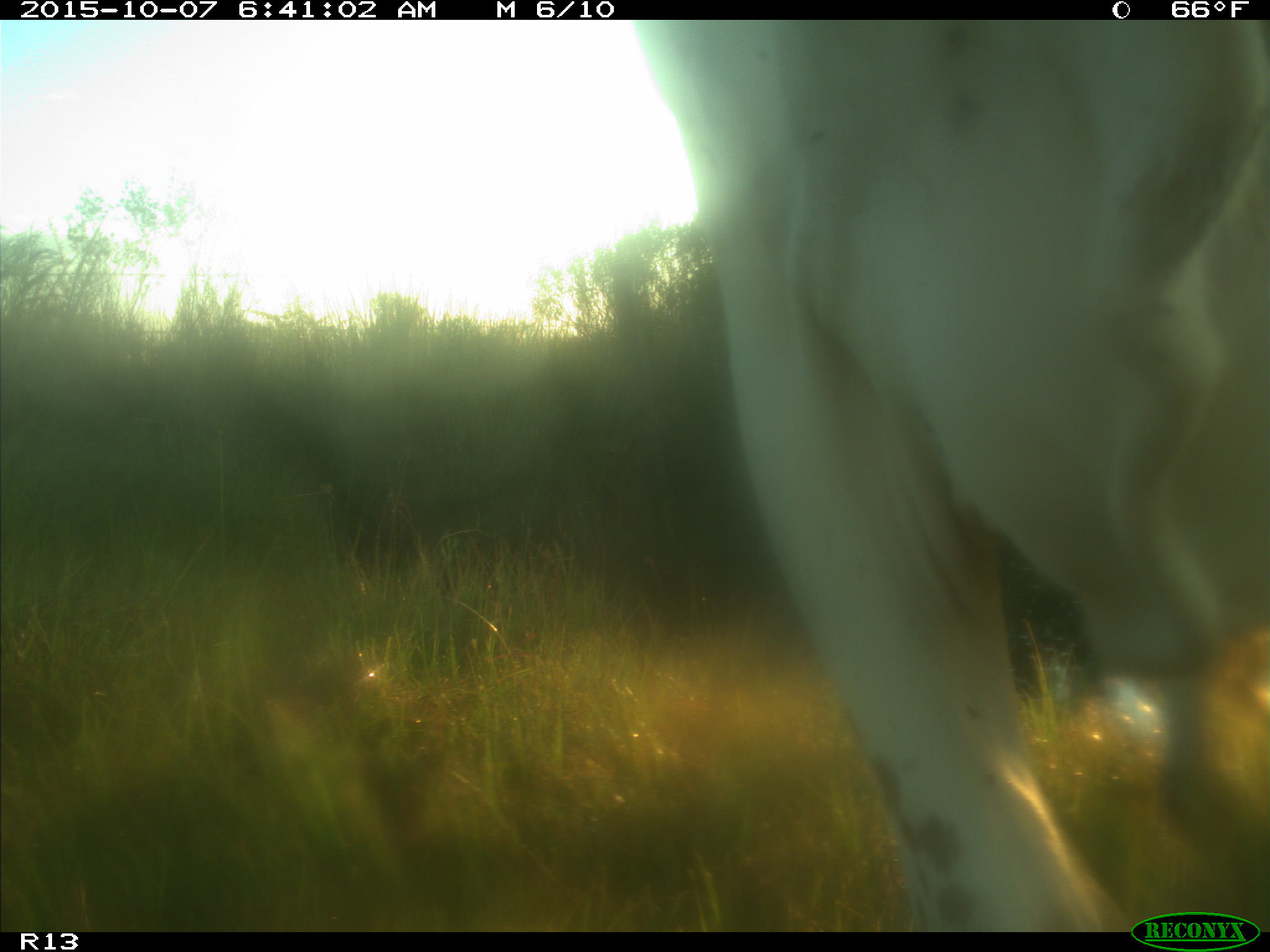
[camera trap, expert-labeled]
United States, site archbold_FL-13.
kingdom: Animalia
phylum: Chordata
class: Mammalia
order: Artiodactyla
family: Bovidae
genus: Bos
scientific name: Bos taurus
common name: domestic cow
Bos taurus (domestic cow).